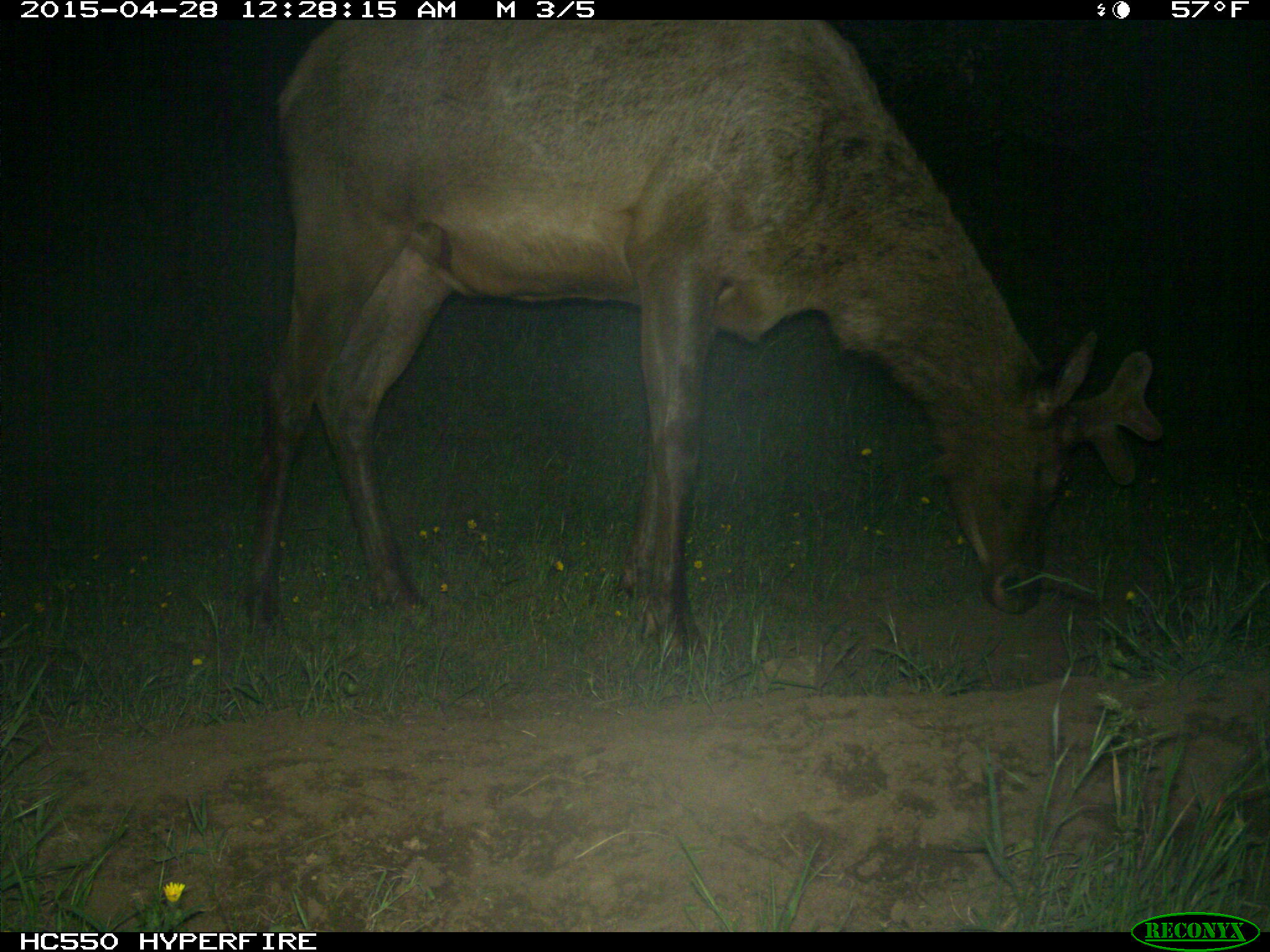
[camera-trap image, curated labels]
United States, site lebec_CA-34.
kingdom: Animalia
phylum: Chordata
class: Mammalia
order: Artiodactyla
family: Cervidae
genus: Cervus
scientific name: Cervus canadensis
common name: elk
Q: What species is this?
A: Cervus canadensis (elk).